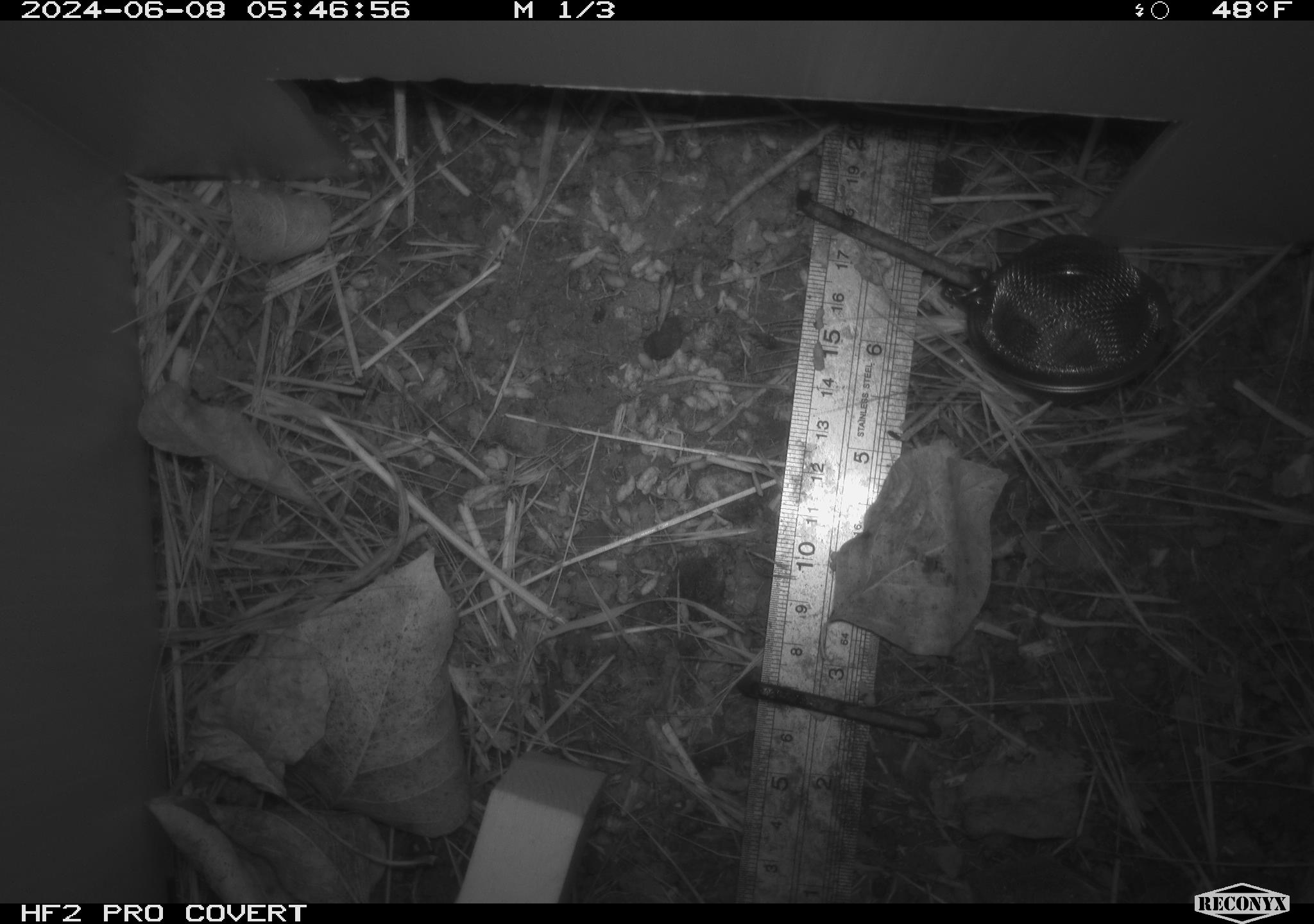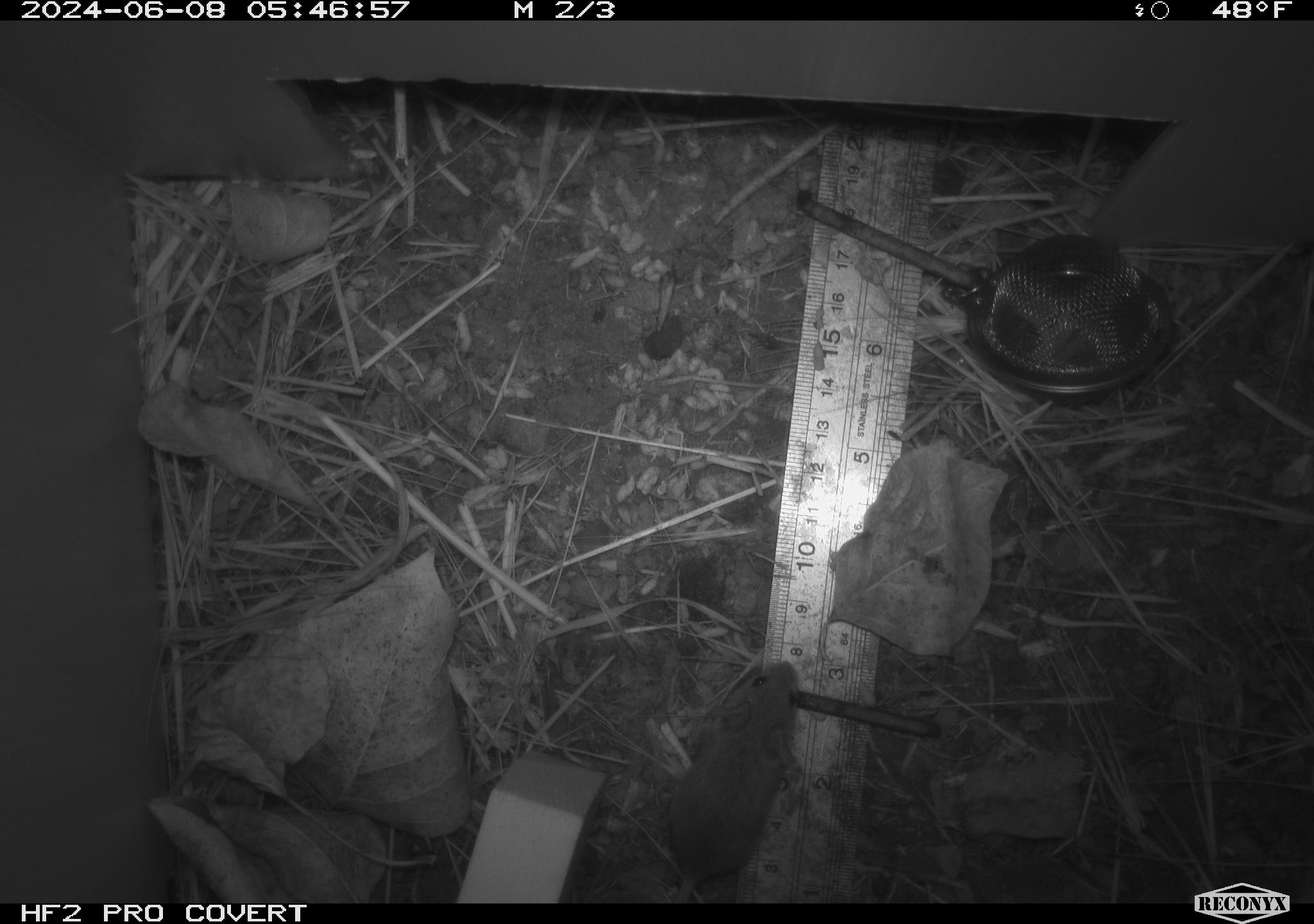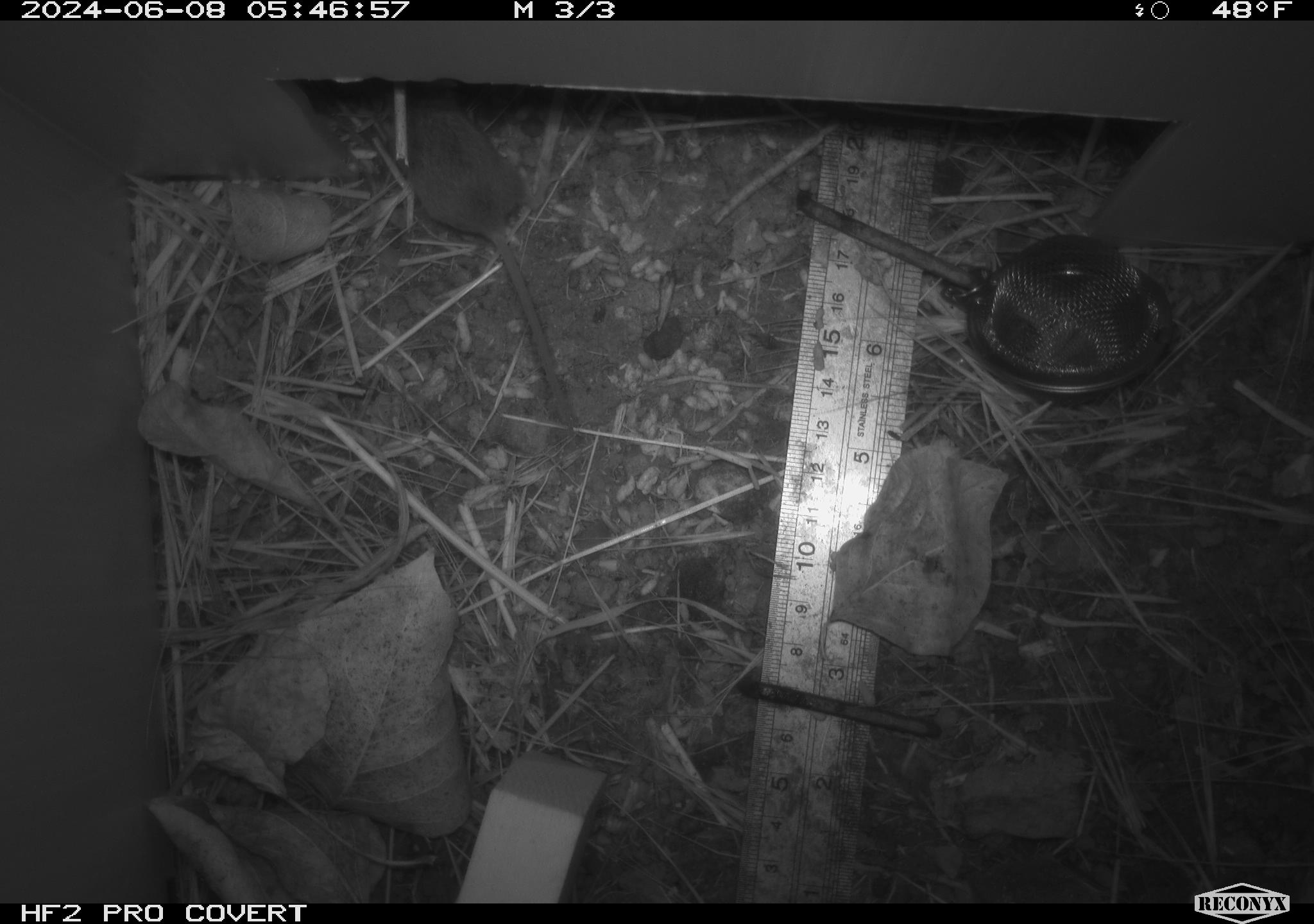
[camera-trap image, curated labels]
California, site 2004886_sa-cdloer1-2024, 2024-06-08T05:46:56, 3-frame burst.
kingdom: Animalia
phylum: Chordata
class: Mammalia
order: Rodentia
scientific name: Rodentia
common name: mouse species